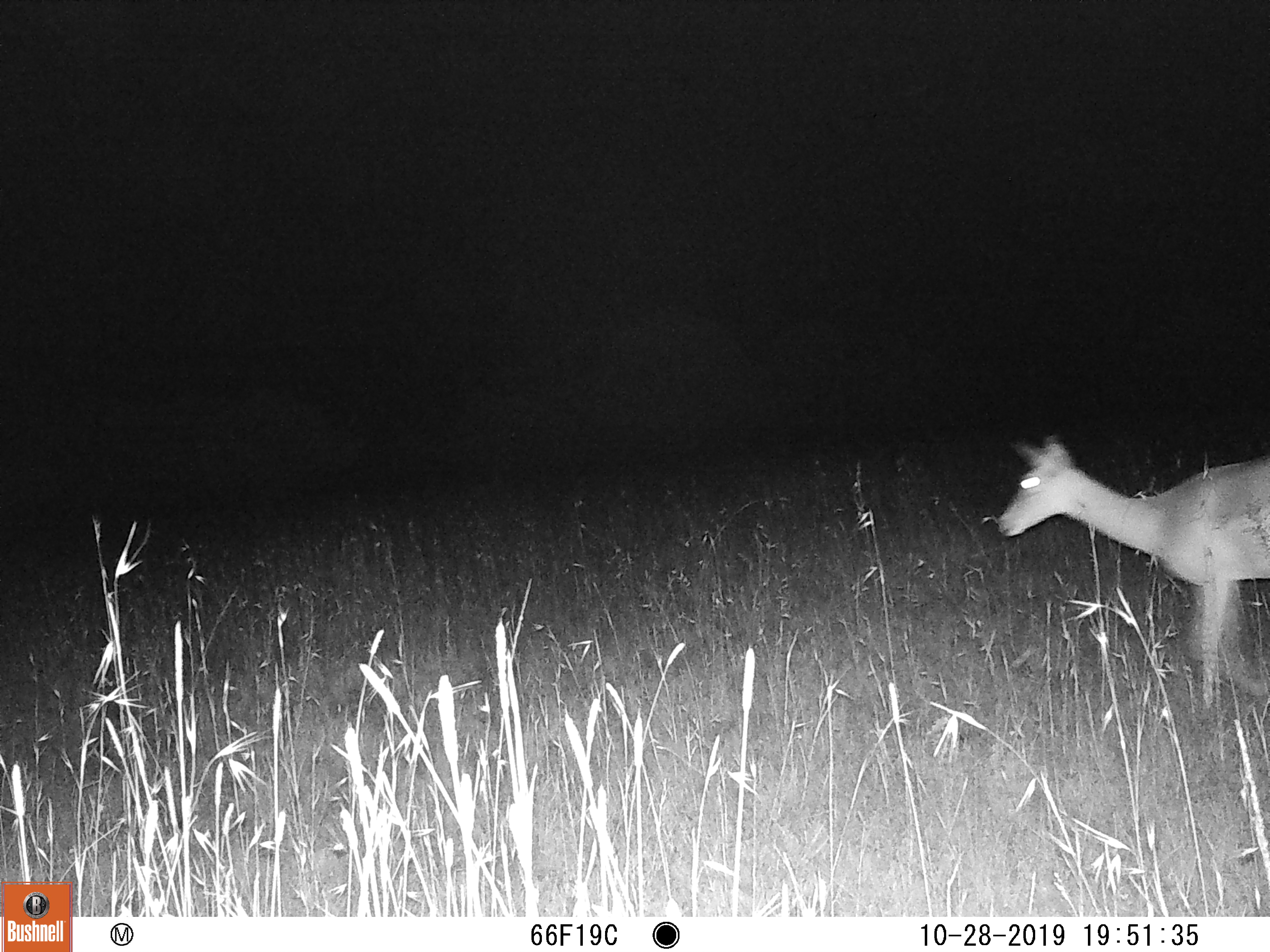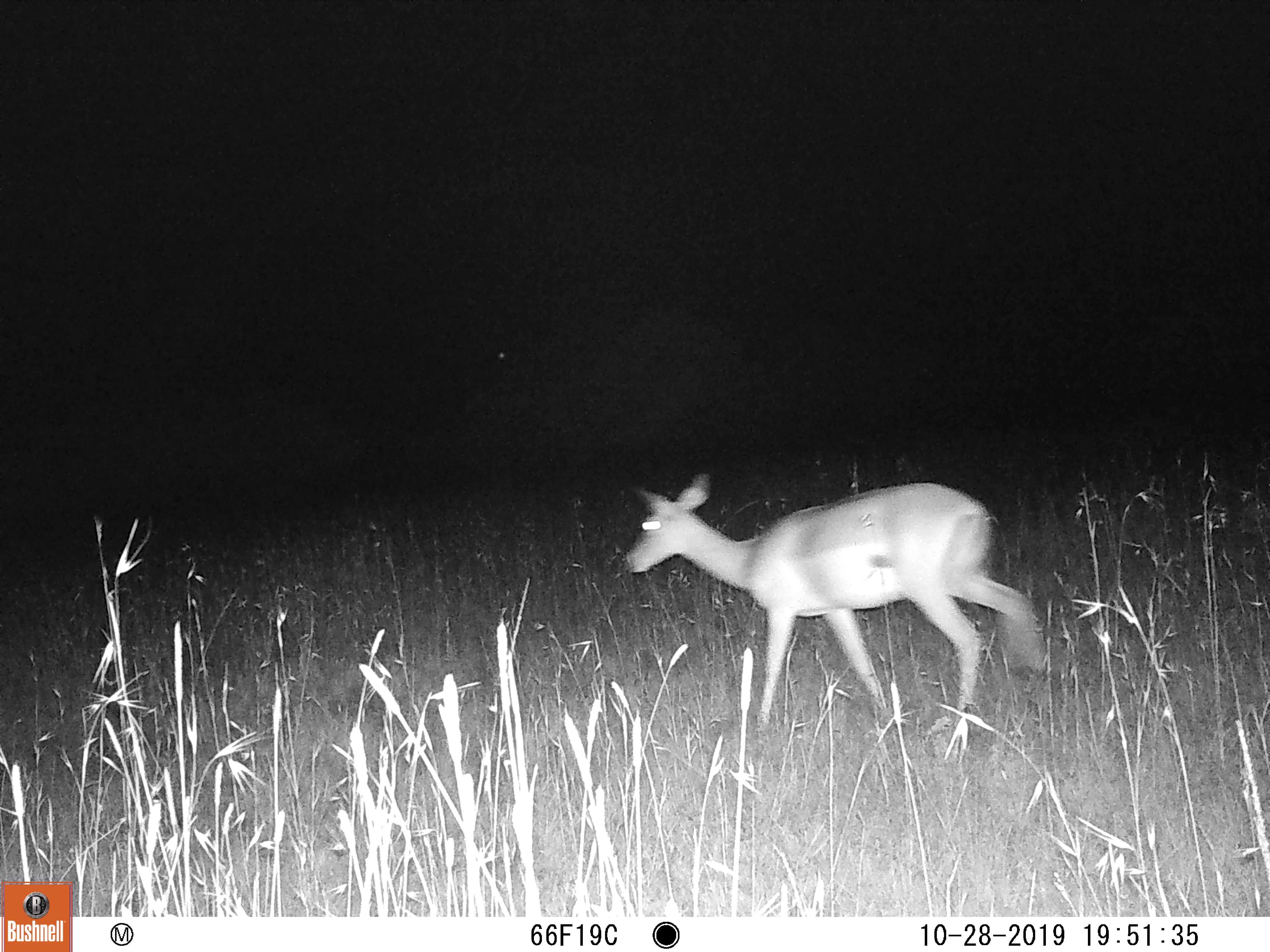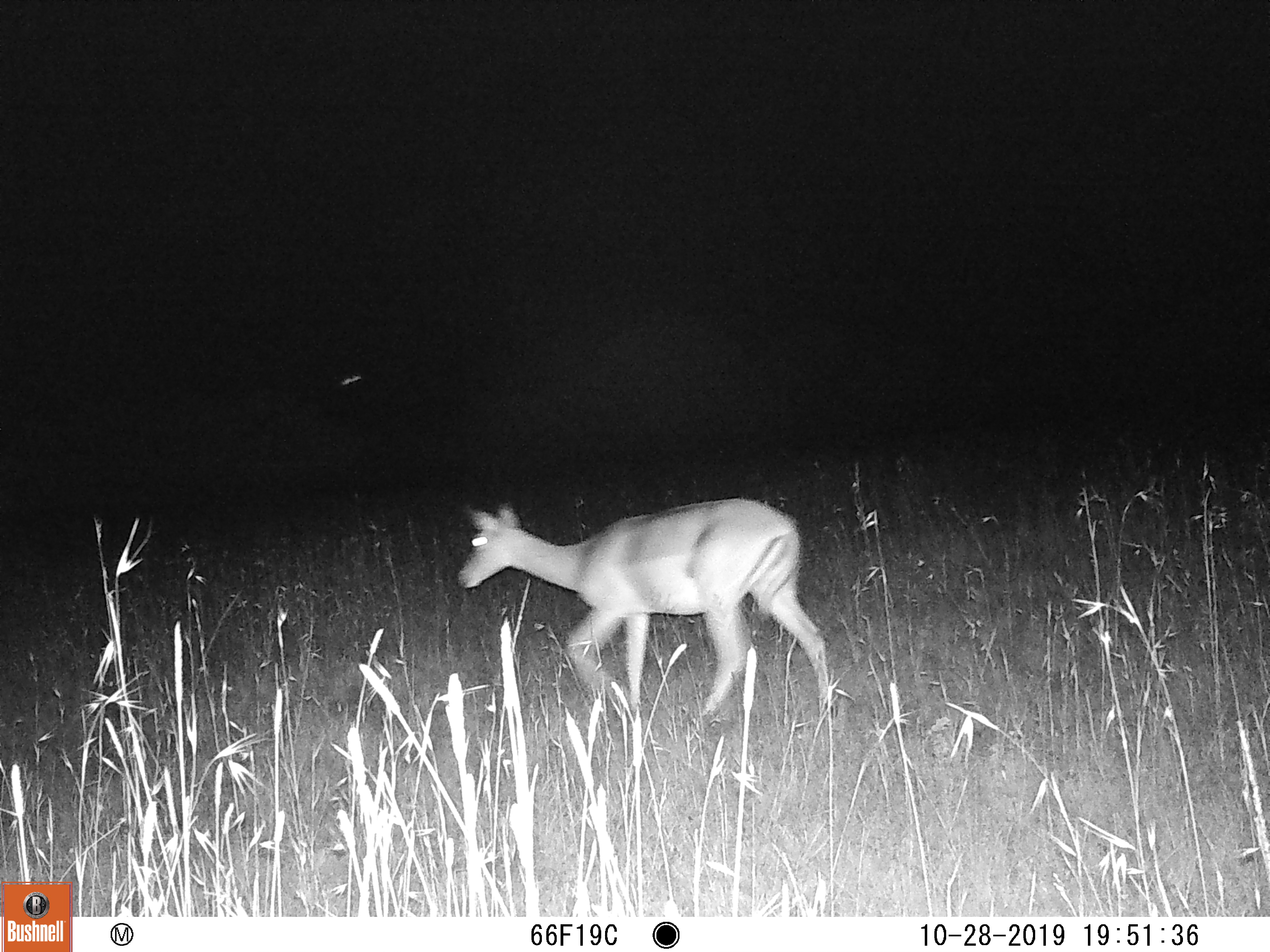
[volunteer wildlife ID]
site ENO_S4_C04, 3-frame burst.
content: unidentified animal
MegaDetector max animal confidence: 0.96